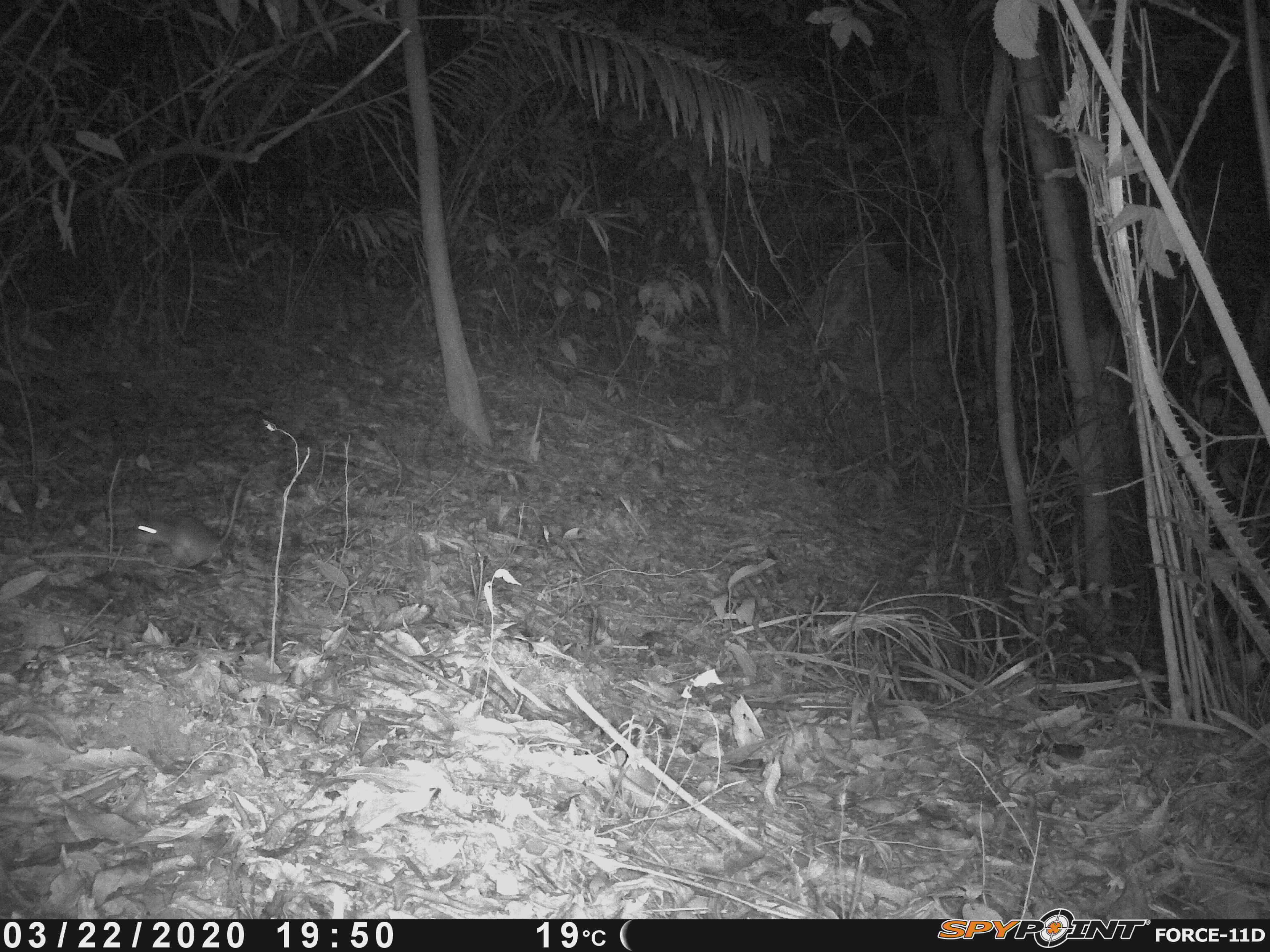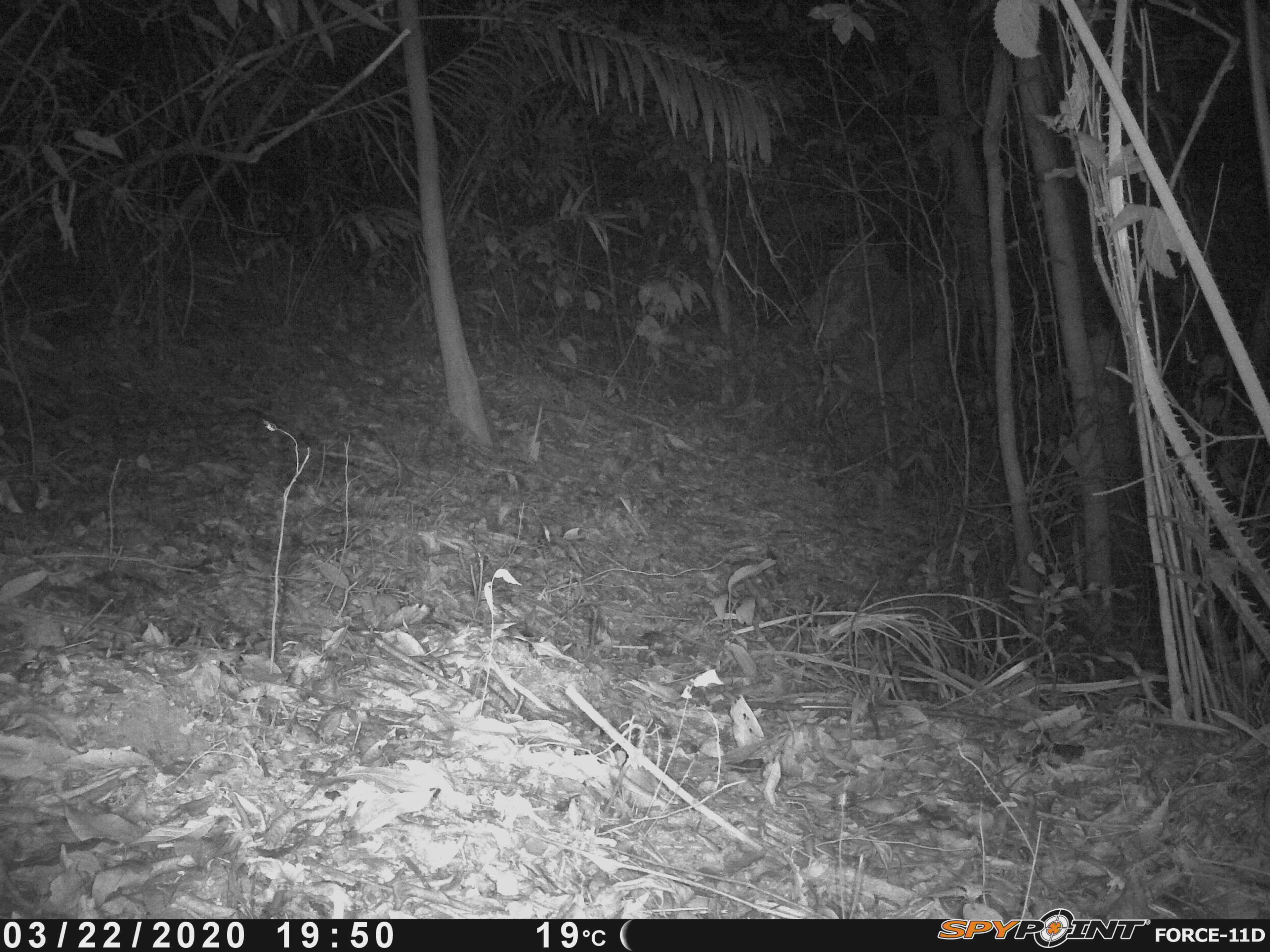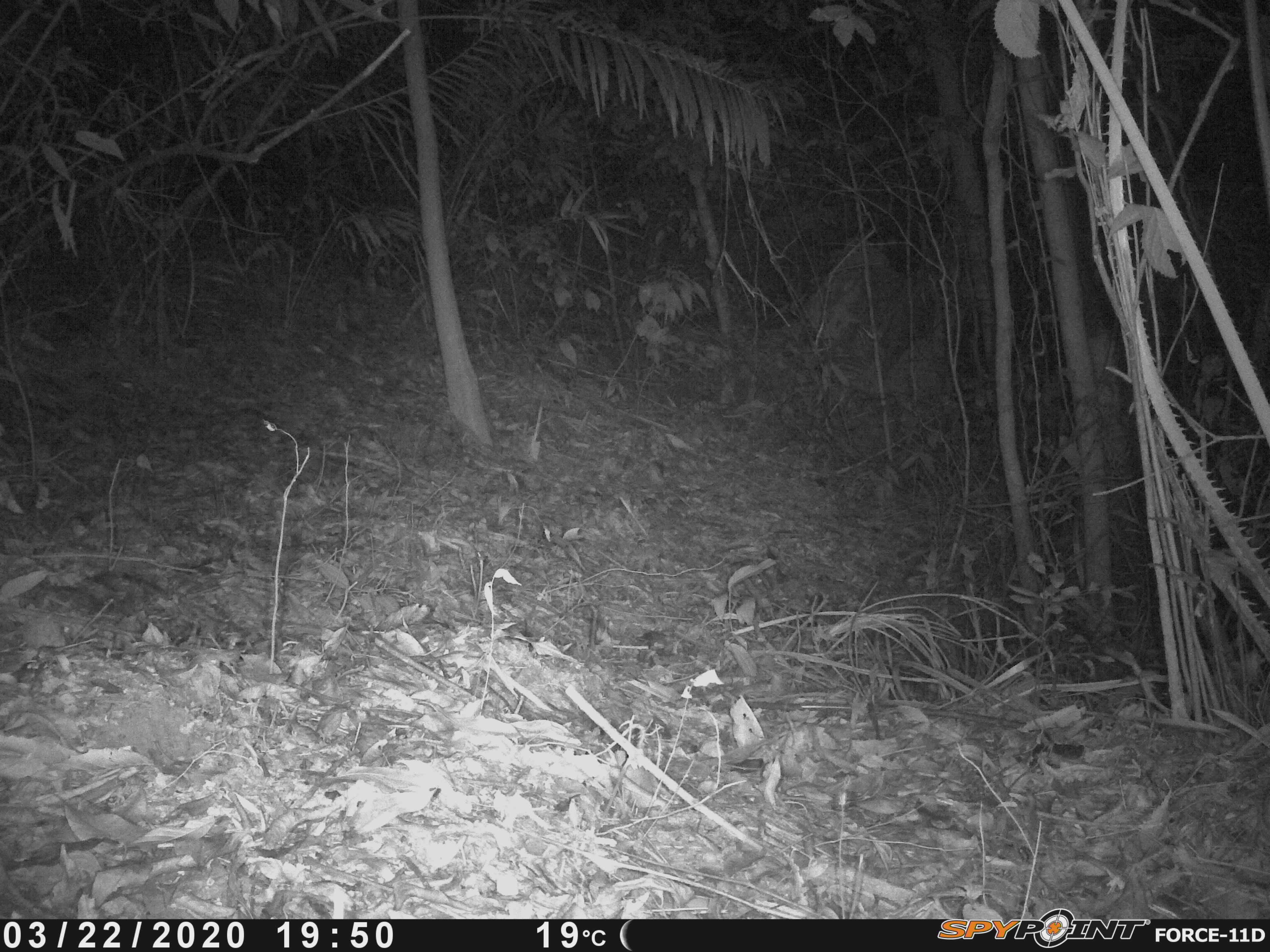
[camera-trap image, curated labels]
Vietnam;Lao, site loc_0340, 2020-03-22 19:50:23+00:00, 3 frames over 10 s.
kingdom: Animalia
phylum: Chordata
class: Mammalia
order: Rodentia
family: Muridae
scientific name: Muridae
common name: old-world mice and rats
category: unidentified murid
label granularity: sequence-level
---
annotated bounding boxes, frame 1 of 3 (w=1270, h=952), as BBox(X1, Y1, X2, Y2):
unidentified murid: BBox(134, 466, 251, 567)